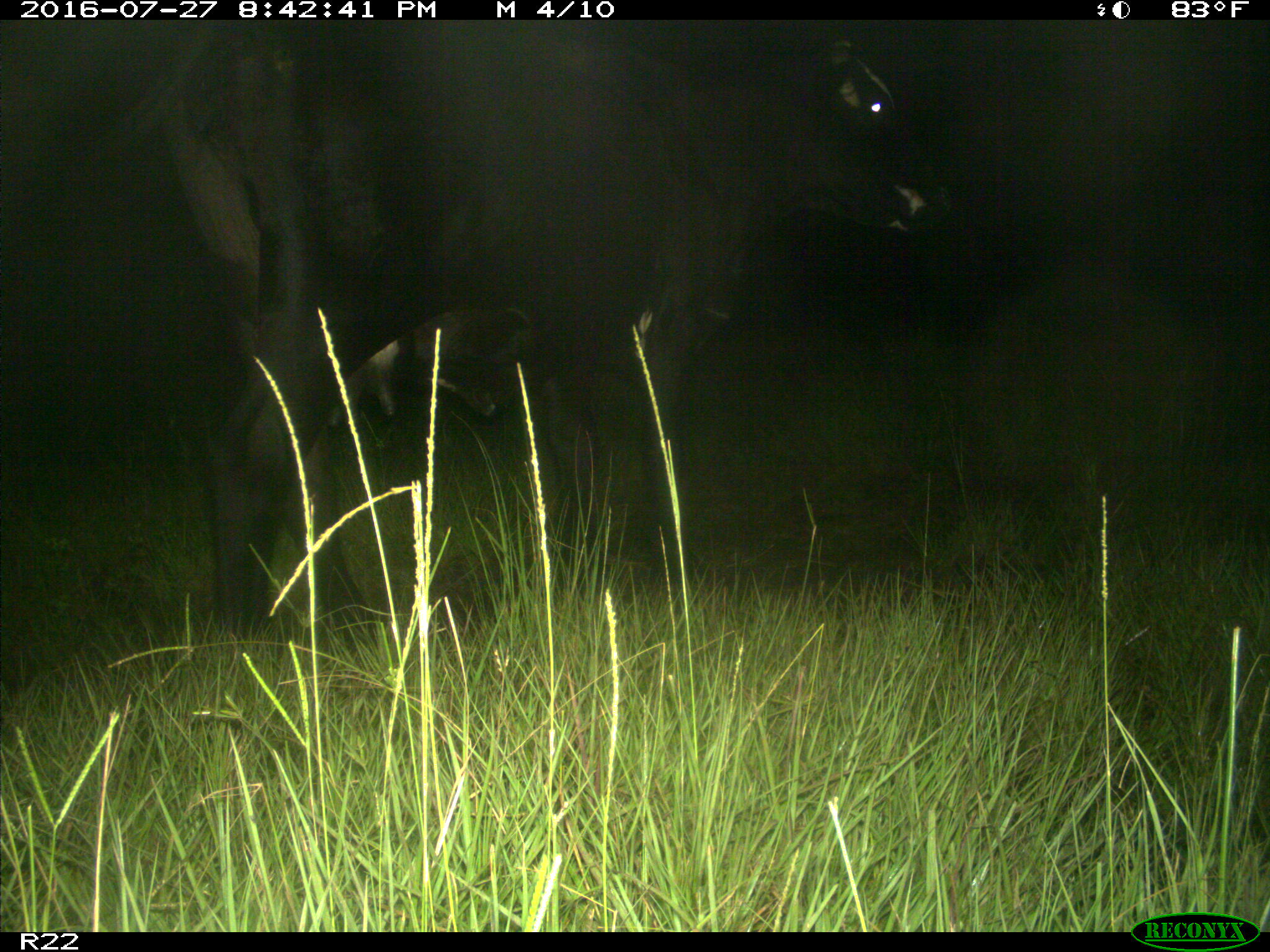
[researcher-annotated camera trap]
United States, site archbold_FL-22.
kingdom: Animalia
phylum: Chordata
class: Mammalia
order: Artiodactyla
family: Bovidae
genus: Bos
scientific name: Bos taurus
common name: domestic cow